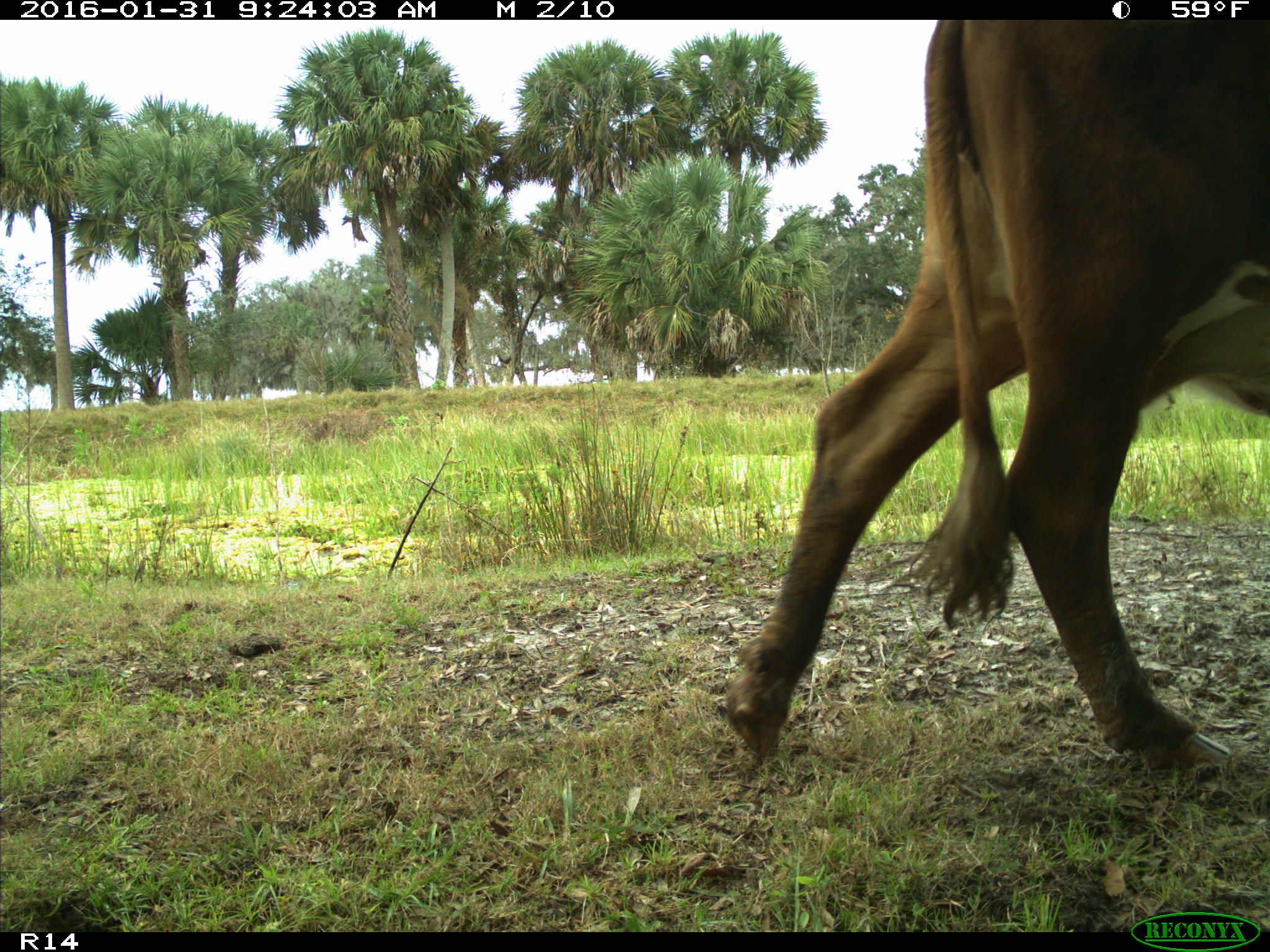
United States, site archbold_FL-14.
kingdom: Animalia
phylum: Chordata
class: Mammalia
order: Artiodactyla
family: Bovidae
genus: Bos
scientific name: Bos taurus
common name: domestic cow